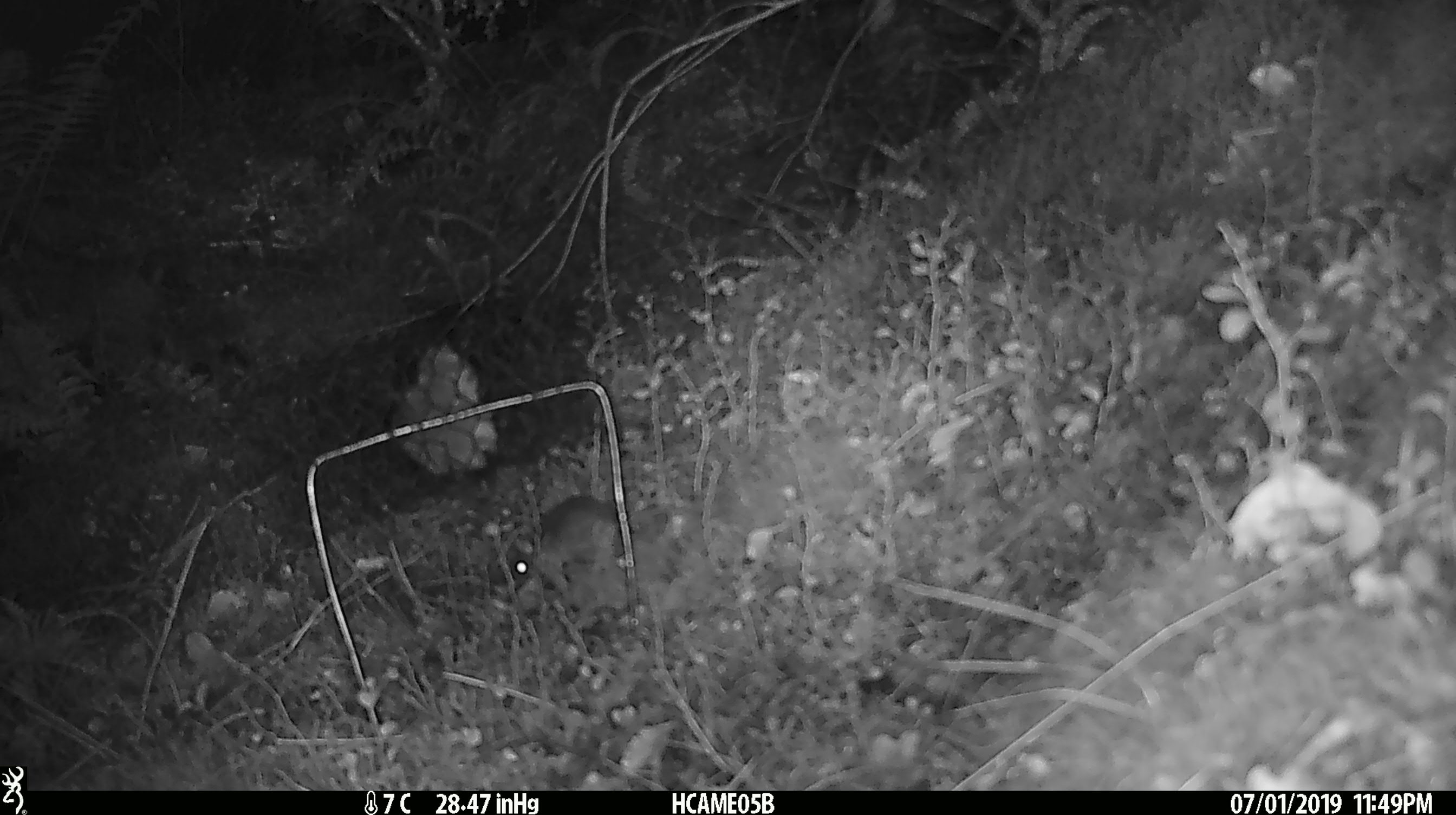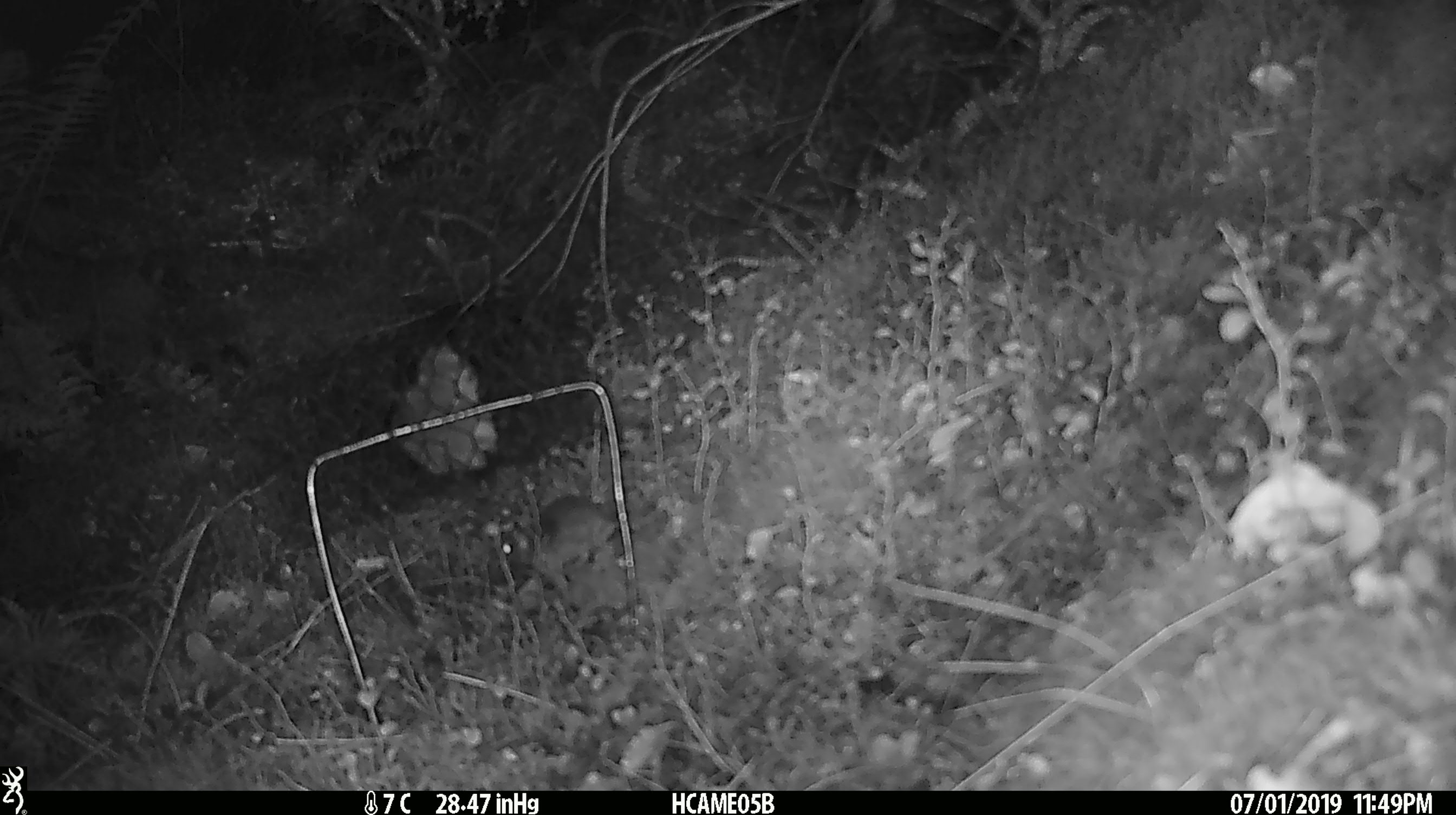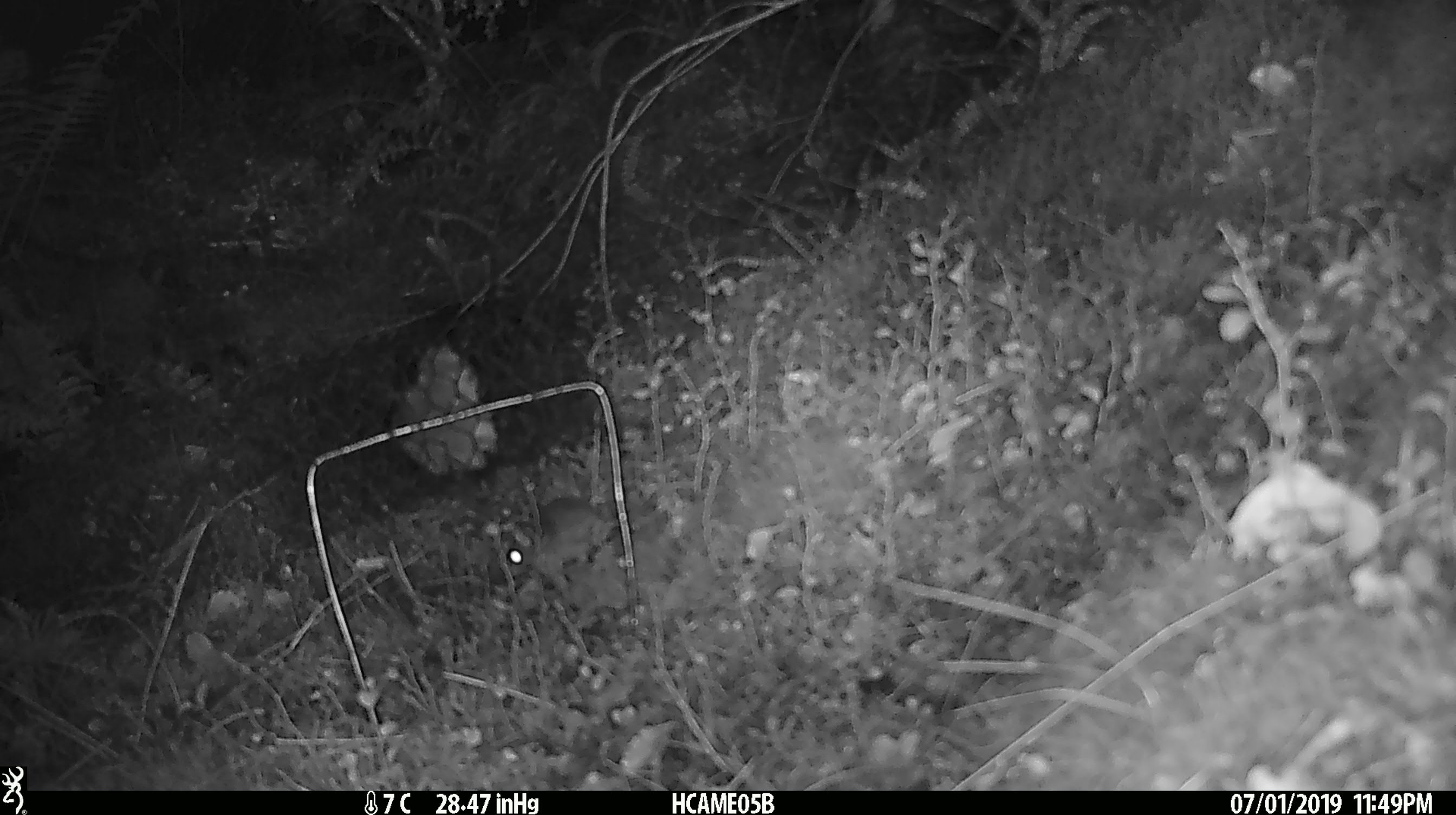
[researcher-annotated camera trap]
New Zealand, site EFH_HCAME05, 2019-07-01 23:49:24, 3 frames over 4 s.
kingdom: Animalia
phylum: Chordata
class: Mammalia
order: Rodentia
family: Muridae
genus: Mus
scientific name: Mus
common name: mouse